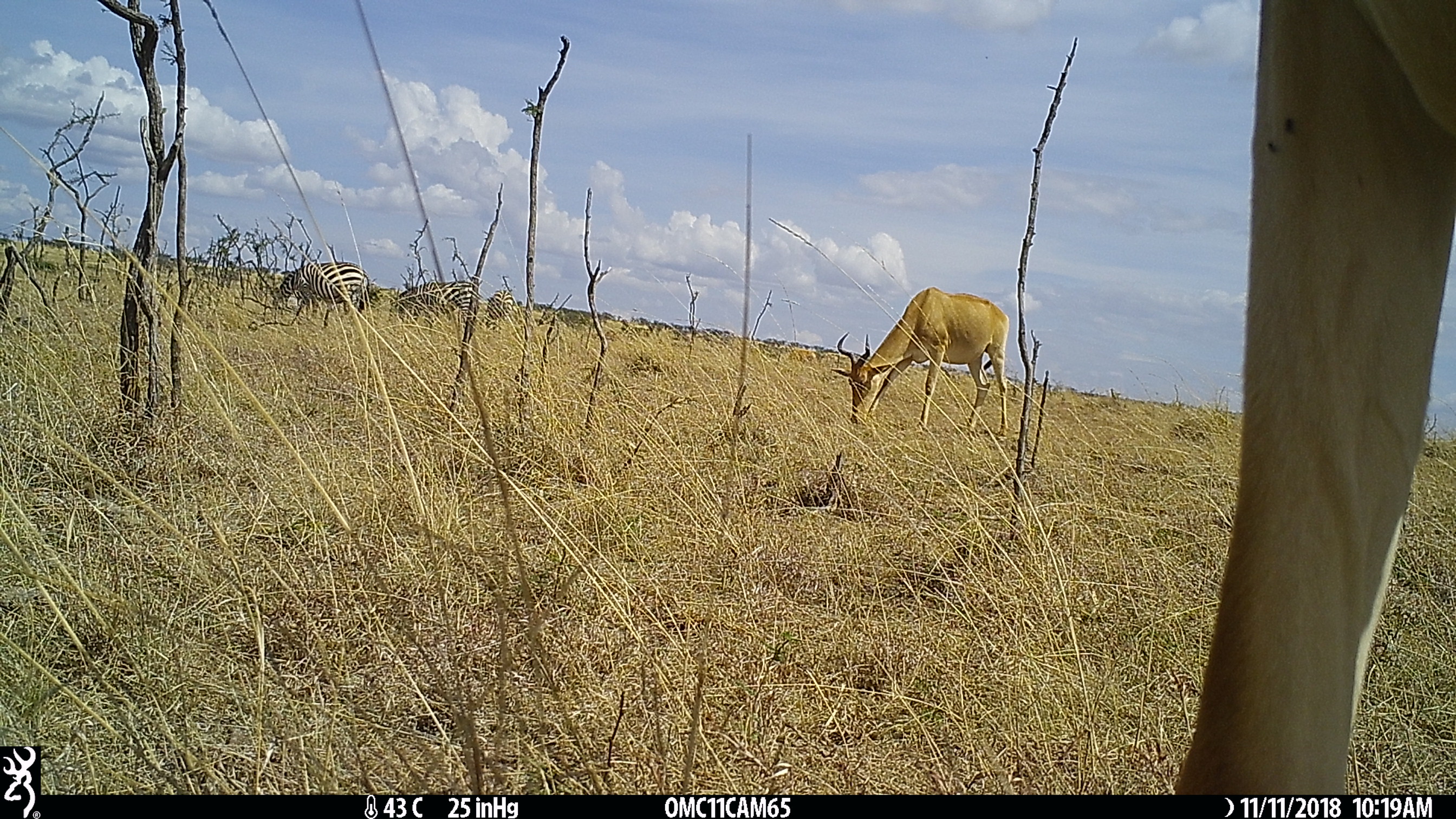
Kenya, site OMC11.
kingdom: Animalia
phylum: Chordata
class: Mammalia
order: Perissodactyla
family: Equidae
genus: Equus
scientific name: Equus quagga burchellii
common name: burchell's zebra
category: zebra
Zebra (burchell's zebra) (Equus quagga burchellii).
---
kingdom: Animalia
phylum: Chordata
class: Mammalia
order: Artiodactyla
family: Bovidae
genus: Alcelaphus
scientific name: Alcelaphus buselaphus cokii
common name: coke's hartebeest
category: hartebeest cokes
Hartebeest cokes (coke's hartebeest) (Alcelaphus buselaphus cokii).